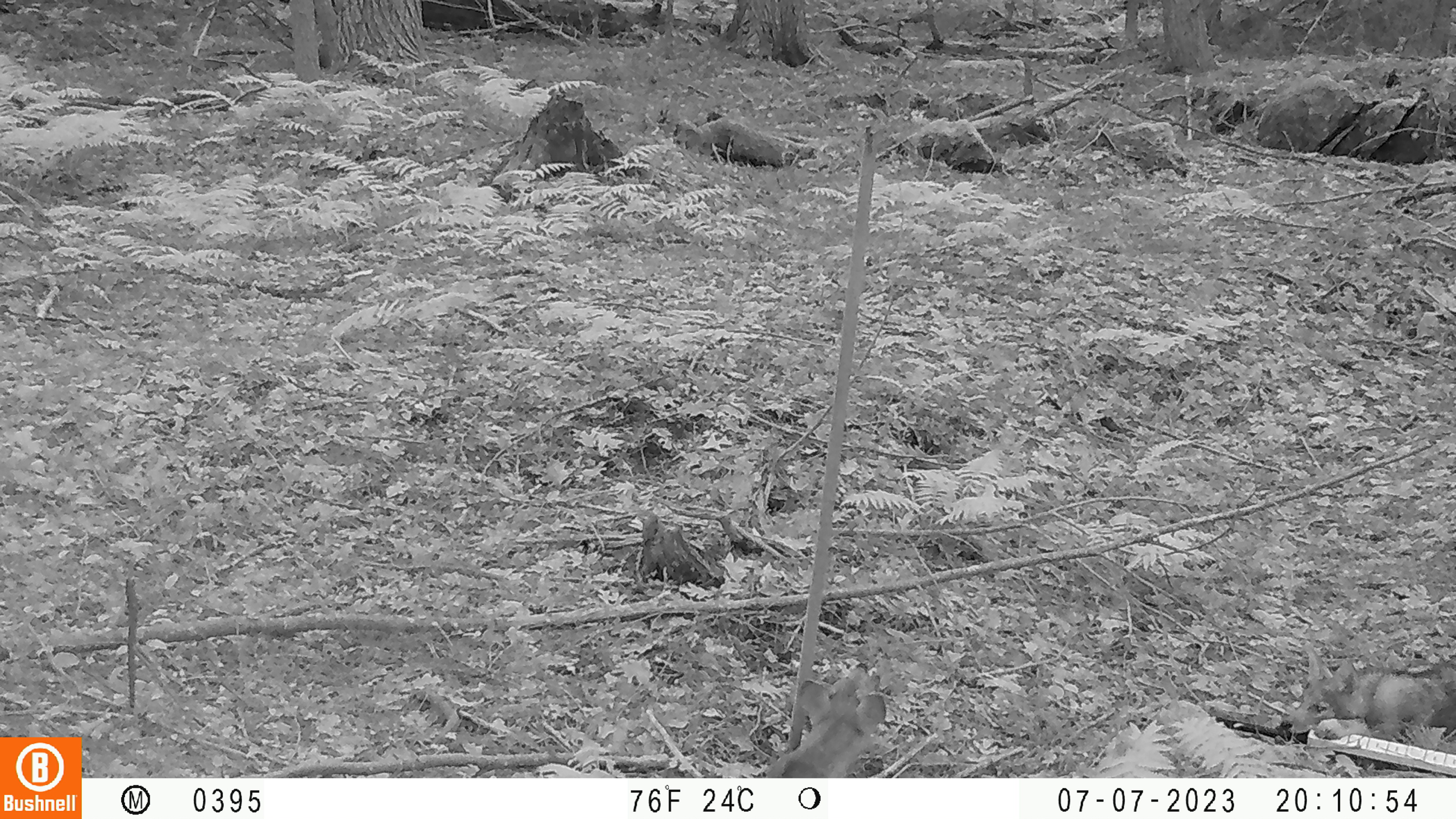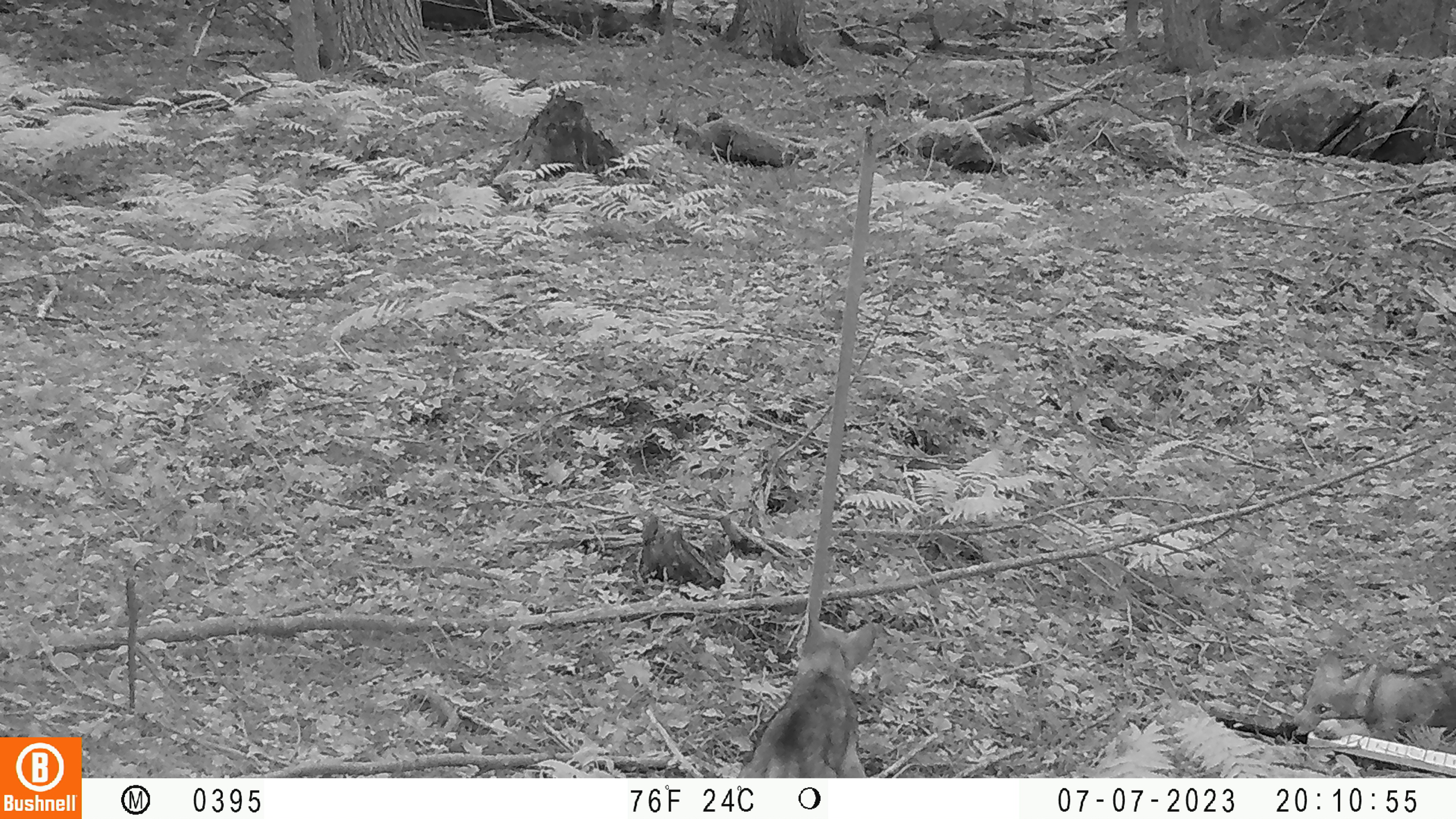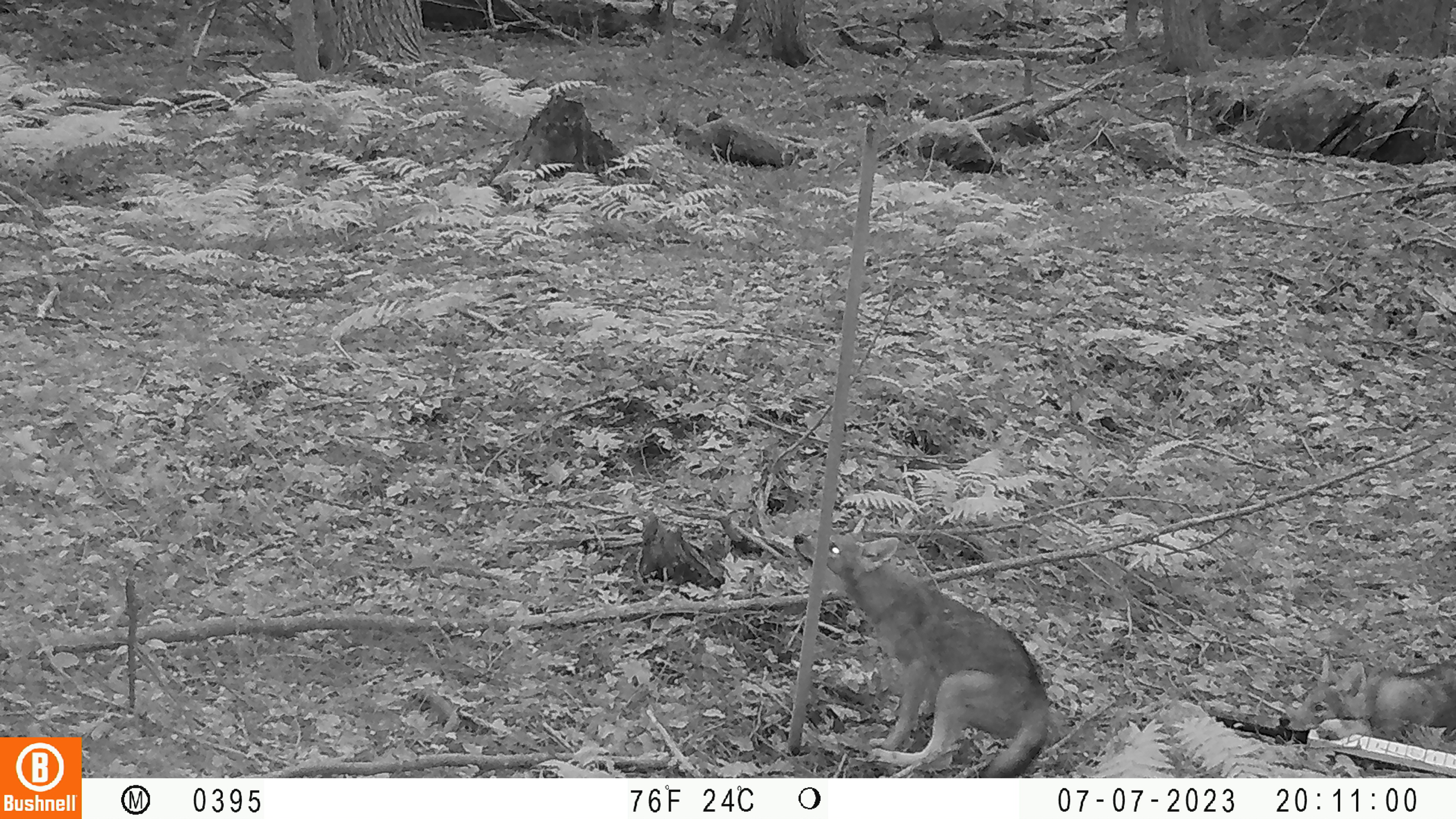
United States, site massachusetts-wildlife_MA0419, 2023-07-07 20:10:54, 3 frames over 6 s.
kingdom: Animalia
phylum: Chordata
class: Mammalia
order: Carnivora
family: Canidae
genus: Urocyon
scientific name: Urocyon cinereoargenteus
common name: gray fox